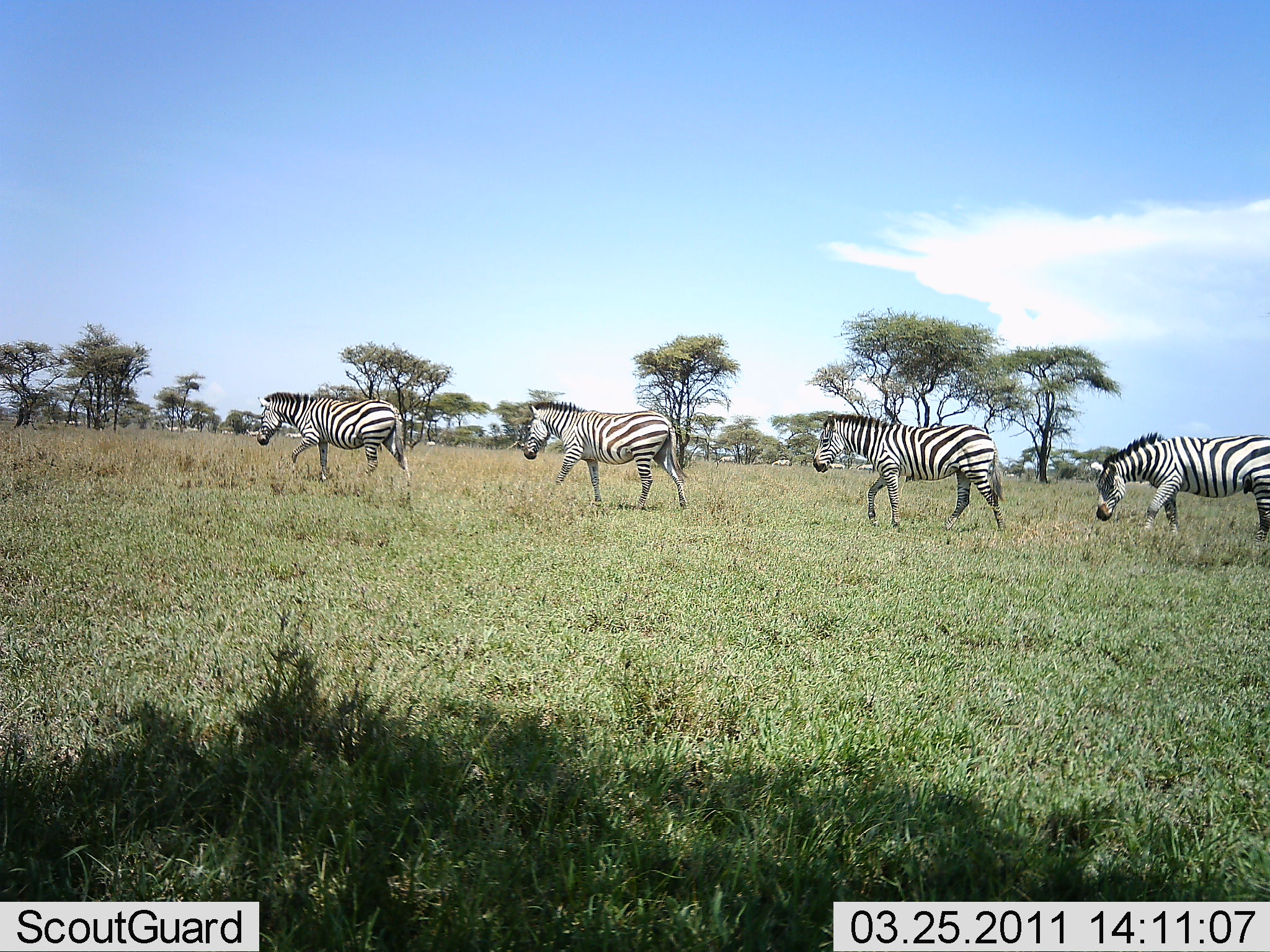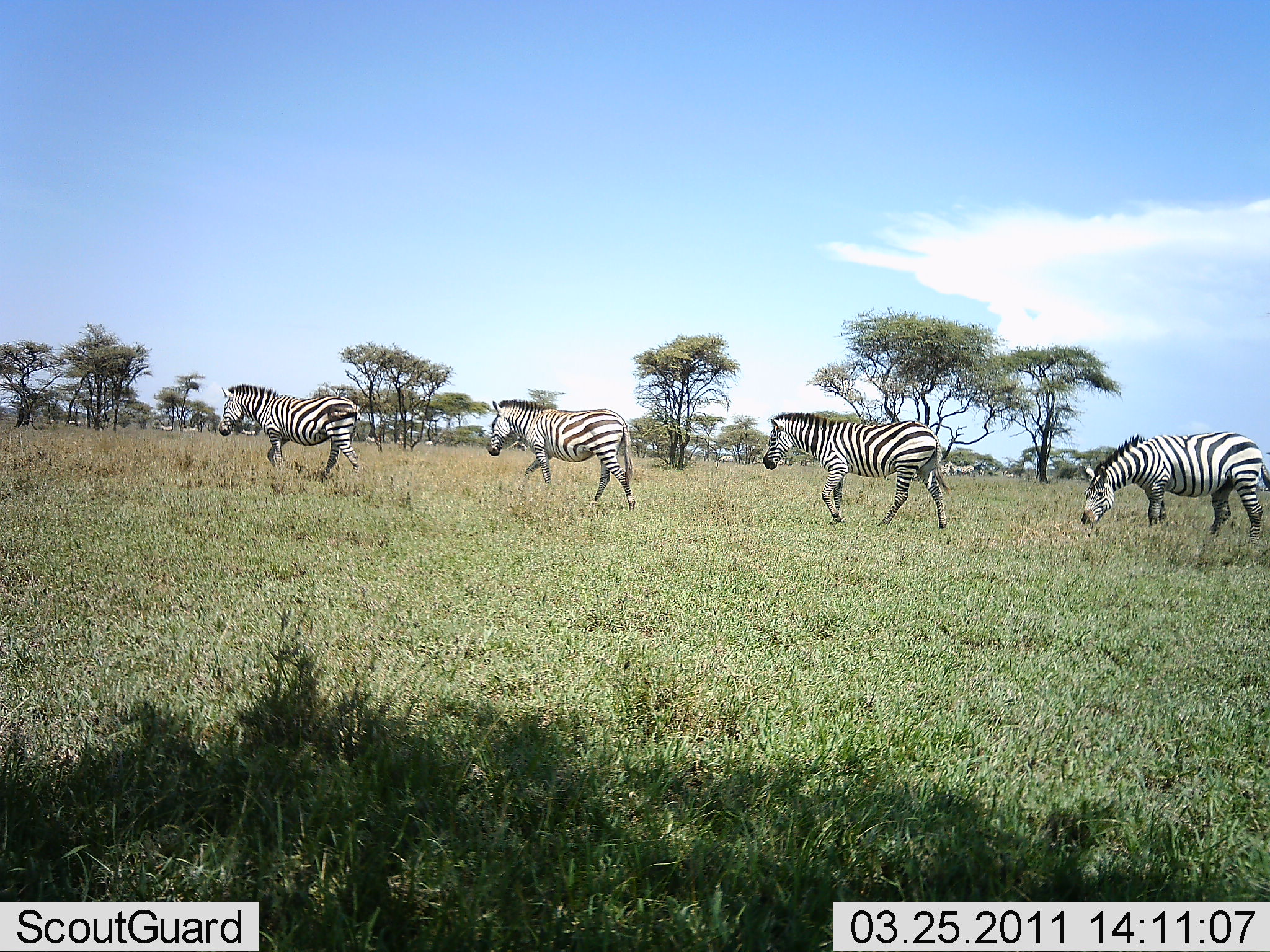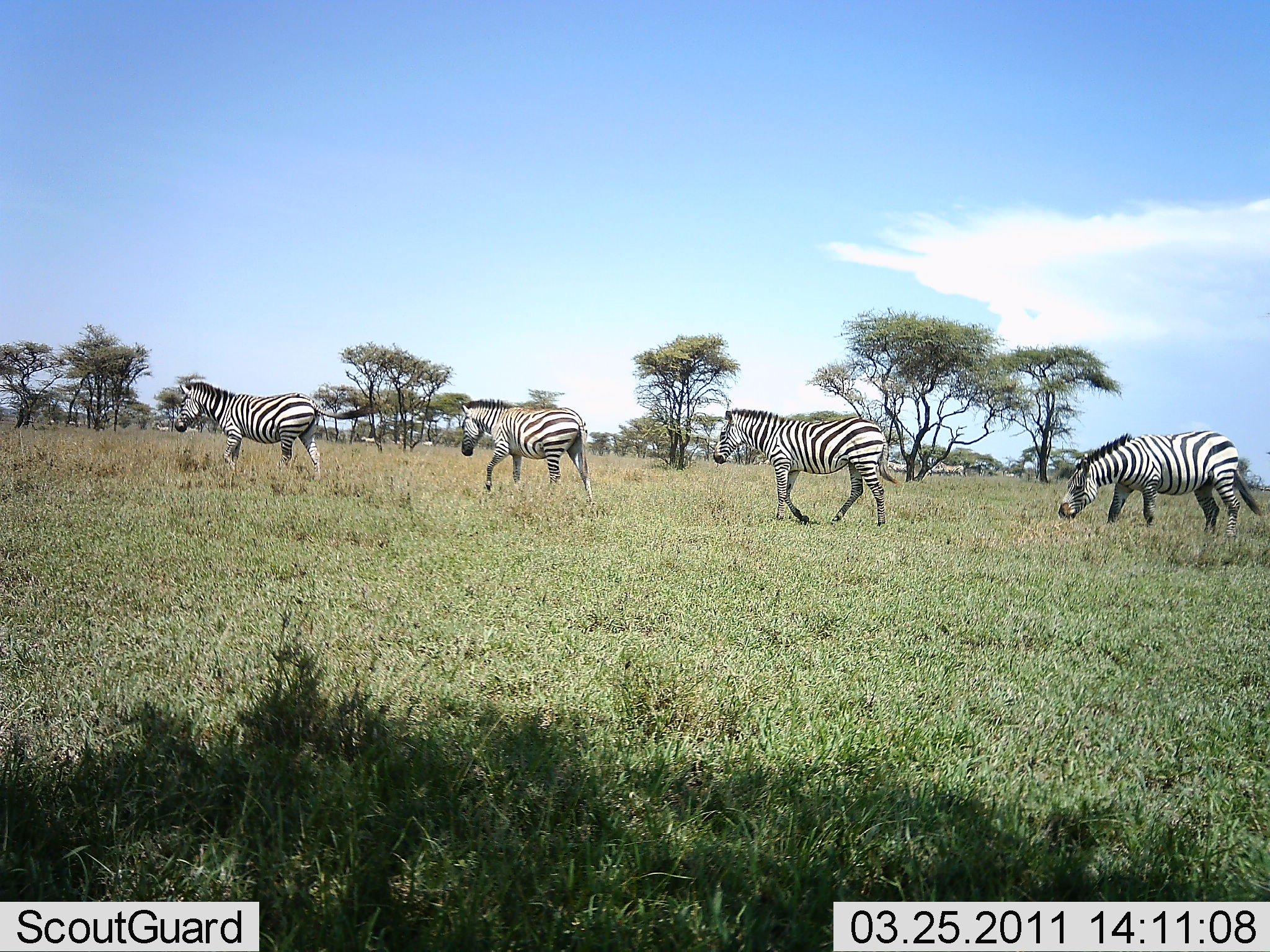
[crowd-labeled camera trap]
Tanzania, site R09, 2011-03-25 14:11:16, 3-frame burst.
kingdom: Animalia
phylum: Chordata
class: Mammalia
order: Perissodactyla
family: Equidae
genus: Equus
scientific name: Equus quagga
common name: plains zebra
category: zebra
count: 4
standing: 0%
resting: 0%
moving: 100%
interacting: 0%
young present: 0%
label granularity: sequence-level